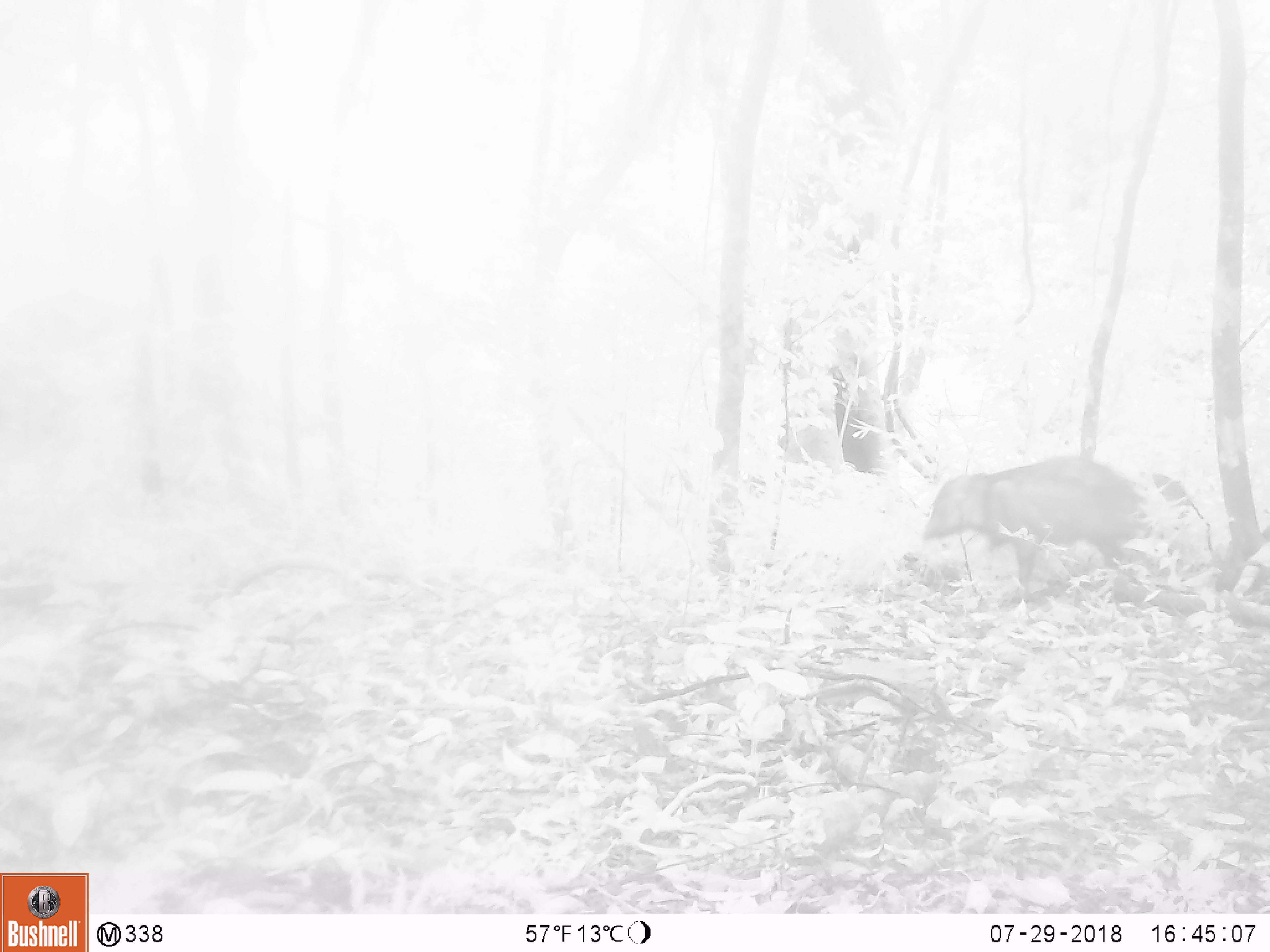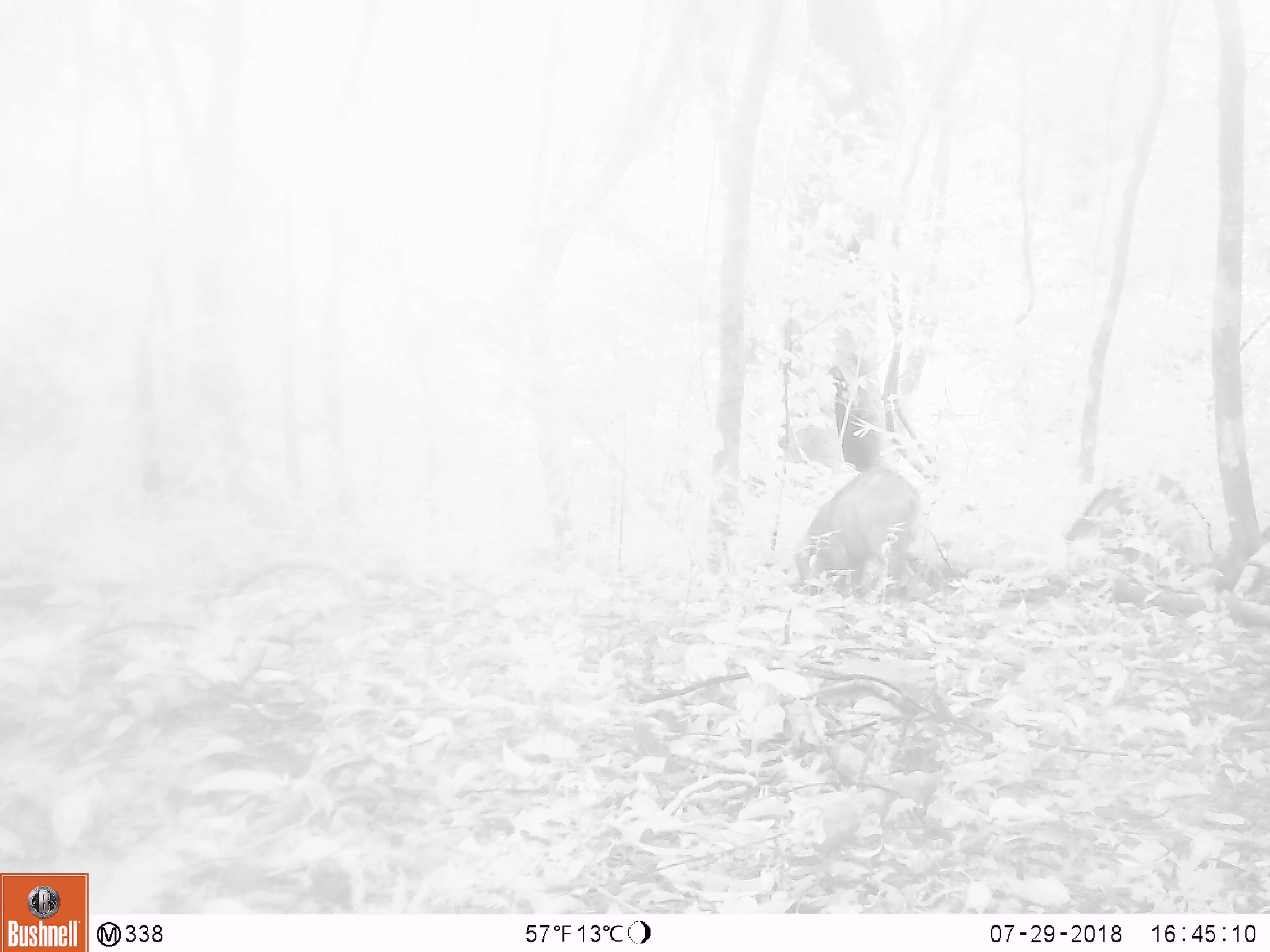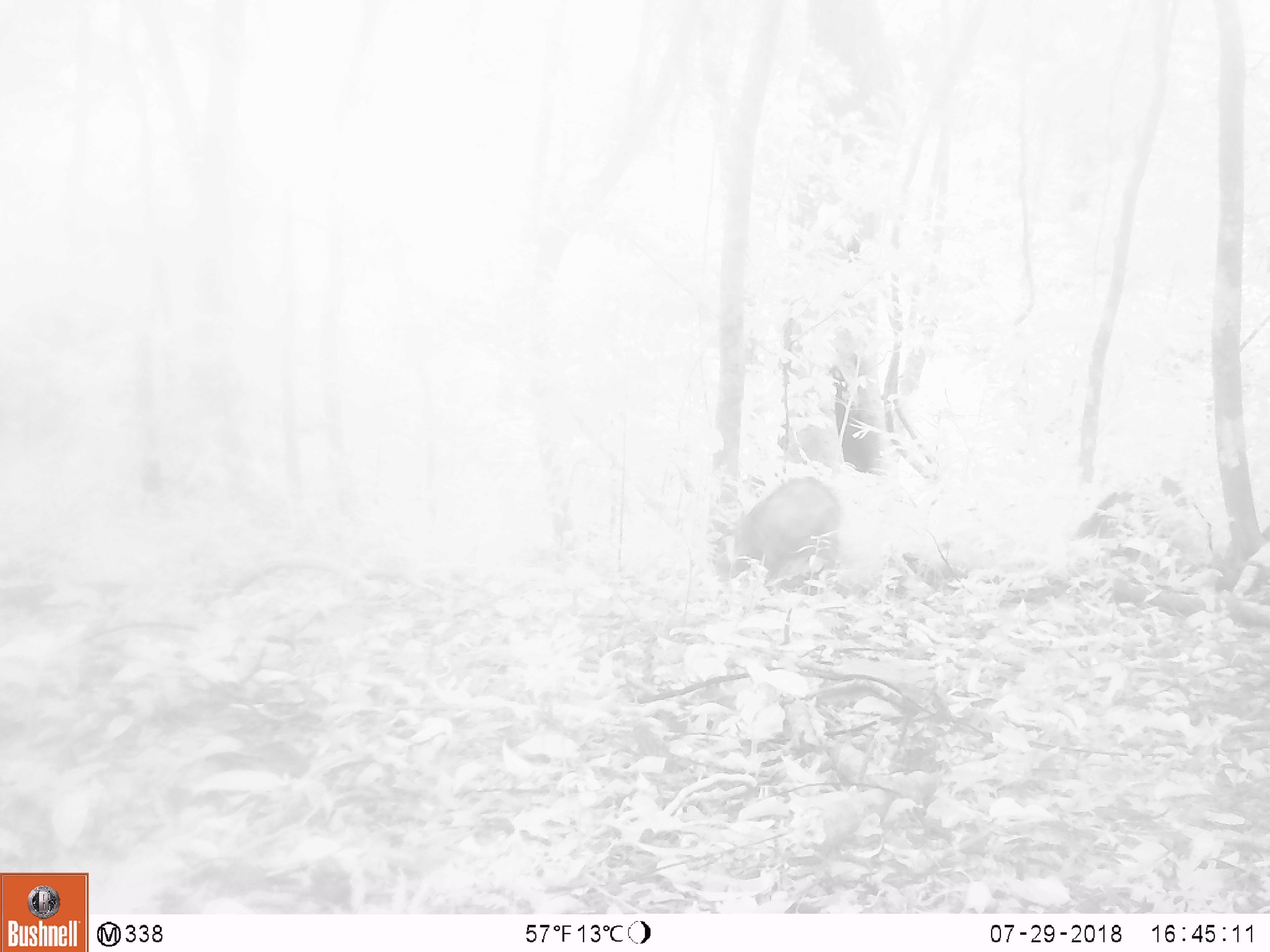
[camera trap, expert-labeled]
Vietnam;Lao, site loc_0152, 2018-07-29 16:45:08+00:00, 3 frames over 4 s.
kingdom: Animalia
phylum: Chordata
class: Mammalia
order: Artiodactyla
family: Suidae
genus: Sus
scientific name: Sus scrofa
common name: eurasian wild pig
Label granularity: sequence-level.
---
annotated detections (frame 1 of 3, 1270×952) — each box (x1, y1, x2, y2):
eurasian wild pig: (917, 454, 1203, 600)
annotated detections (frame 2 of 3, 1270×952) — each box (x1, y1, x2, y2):
eurasian wild pig: (792, 466, 933, 608)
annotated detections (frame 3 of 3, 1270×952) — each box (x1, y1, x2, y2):
eurasian wild pig: (728, 473, 846, 601)